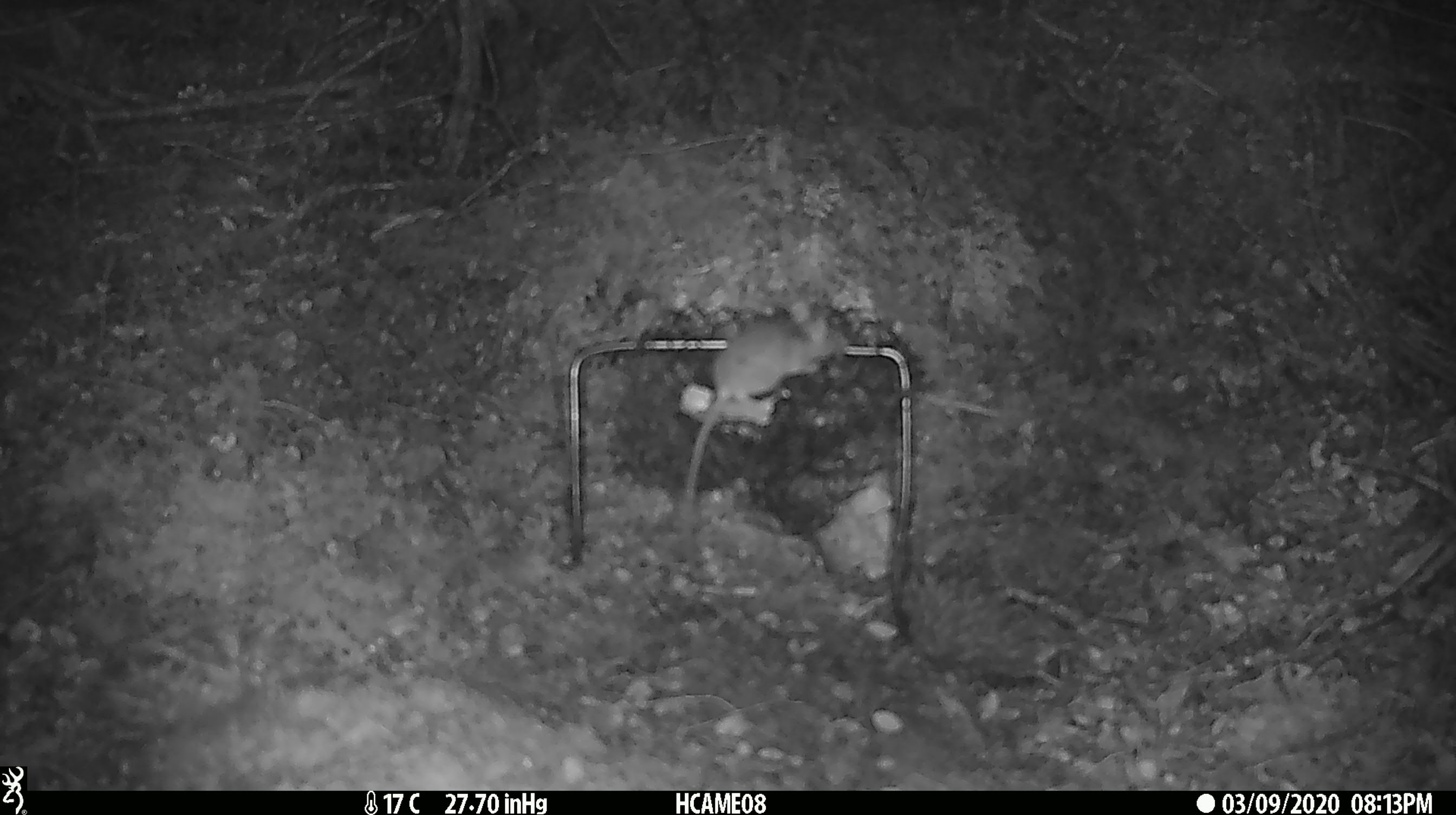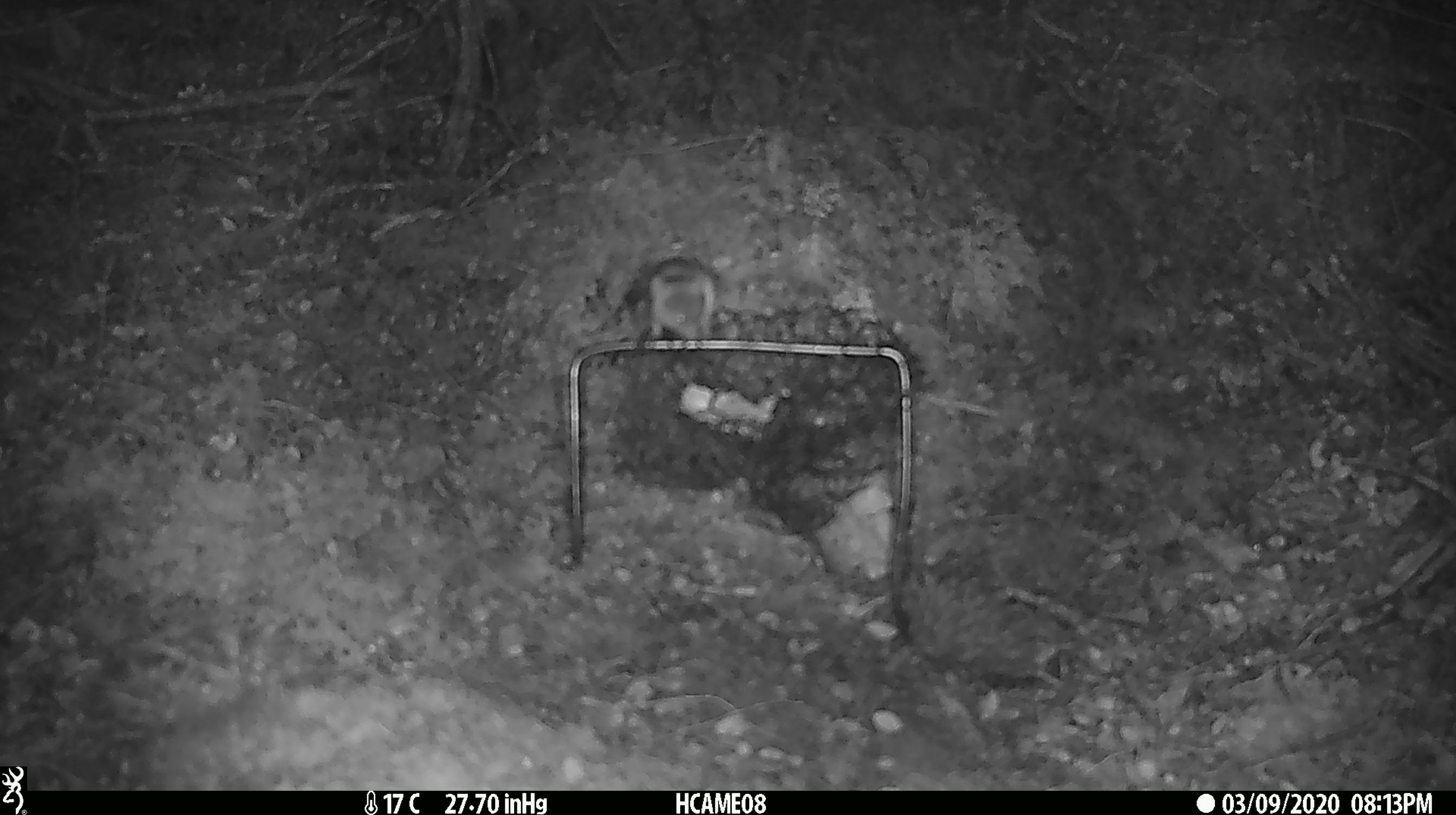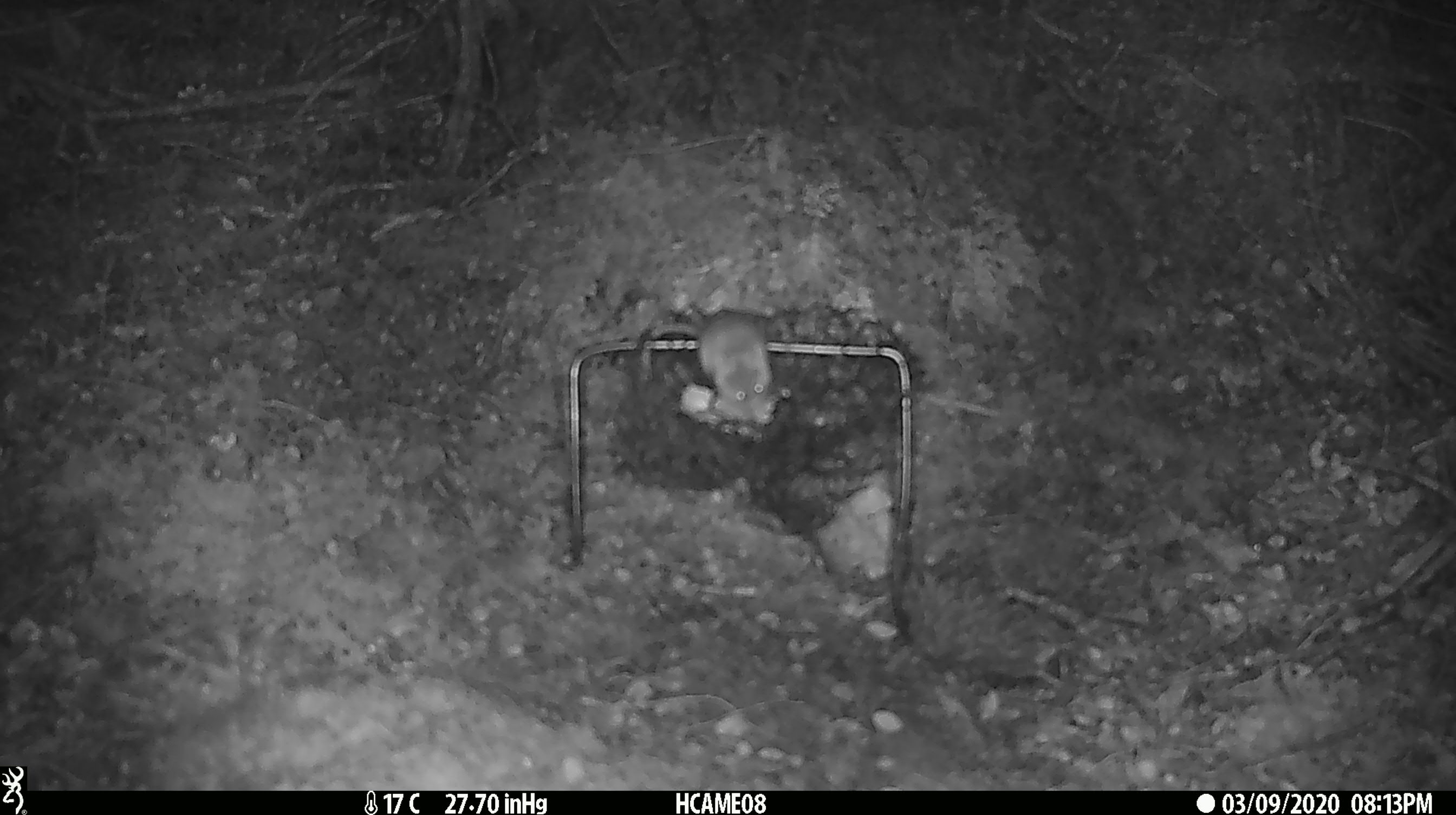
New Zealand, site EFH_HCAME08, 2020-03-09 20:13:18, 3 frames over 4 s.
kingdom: Animalia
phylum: Chordata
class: Mammalia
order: Rodentia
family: Muridae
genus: Mus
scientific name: Mus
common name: mouse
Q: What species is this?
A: Mouse (Mus).